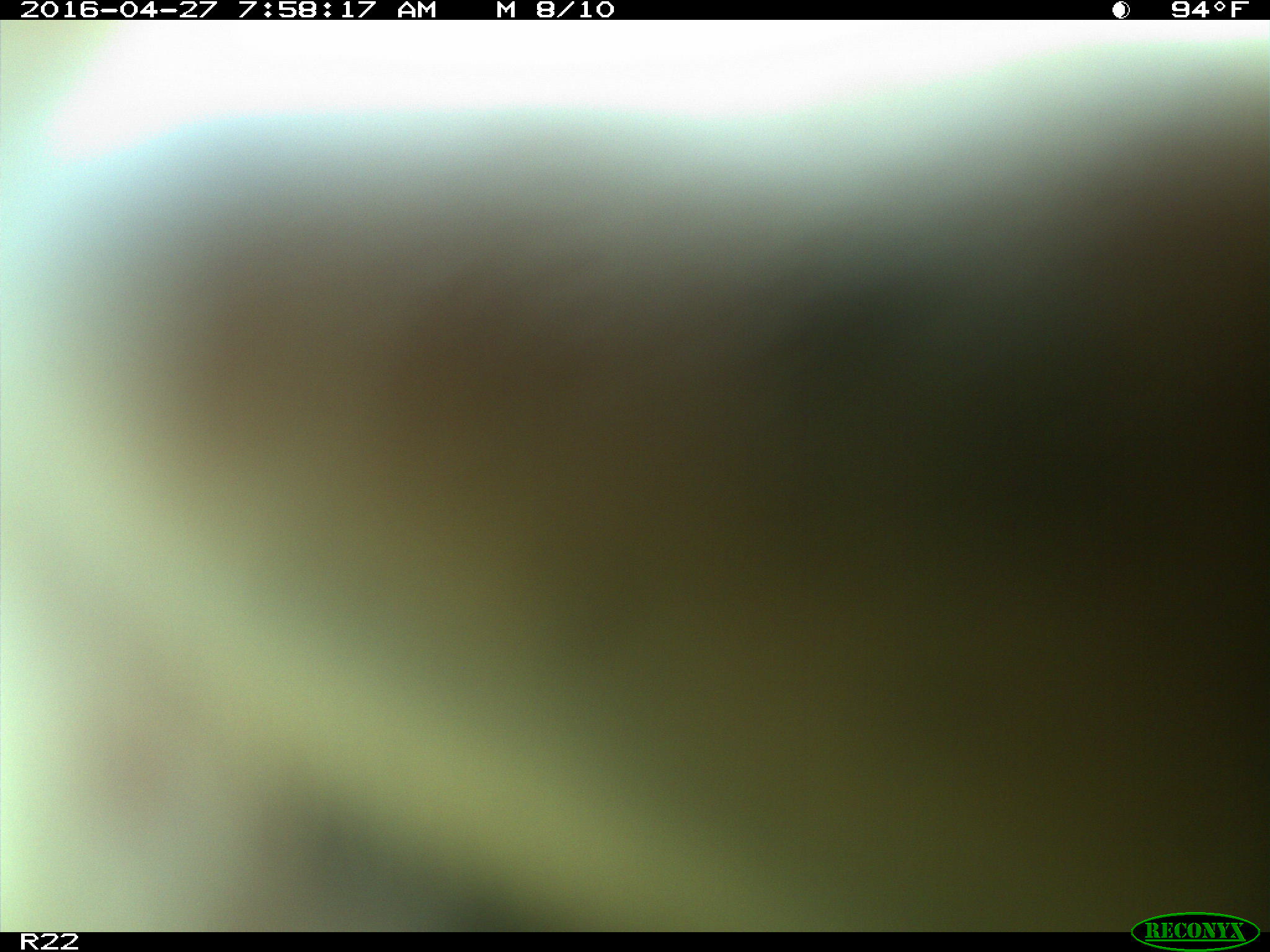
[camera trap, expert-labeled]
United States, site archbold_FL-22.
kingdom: Animalia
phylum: Chordata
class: Mammalia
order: Artiodactyla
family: Bovidae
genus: Bos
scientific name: Bos taurus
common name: domestic cow